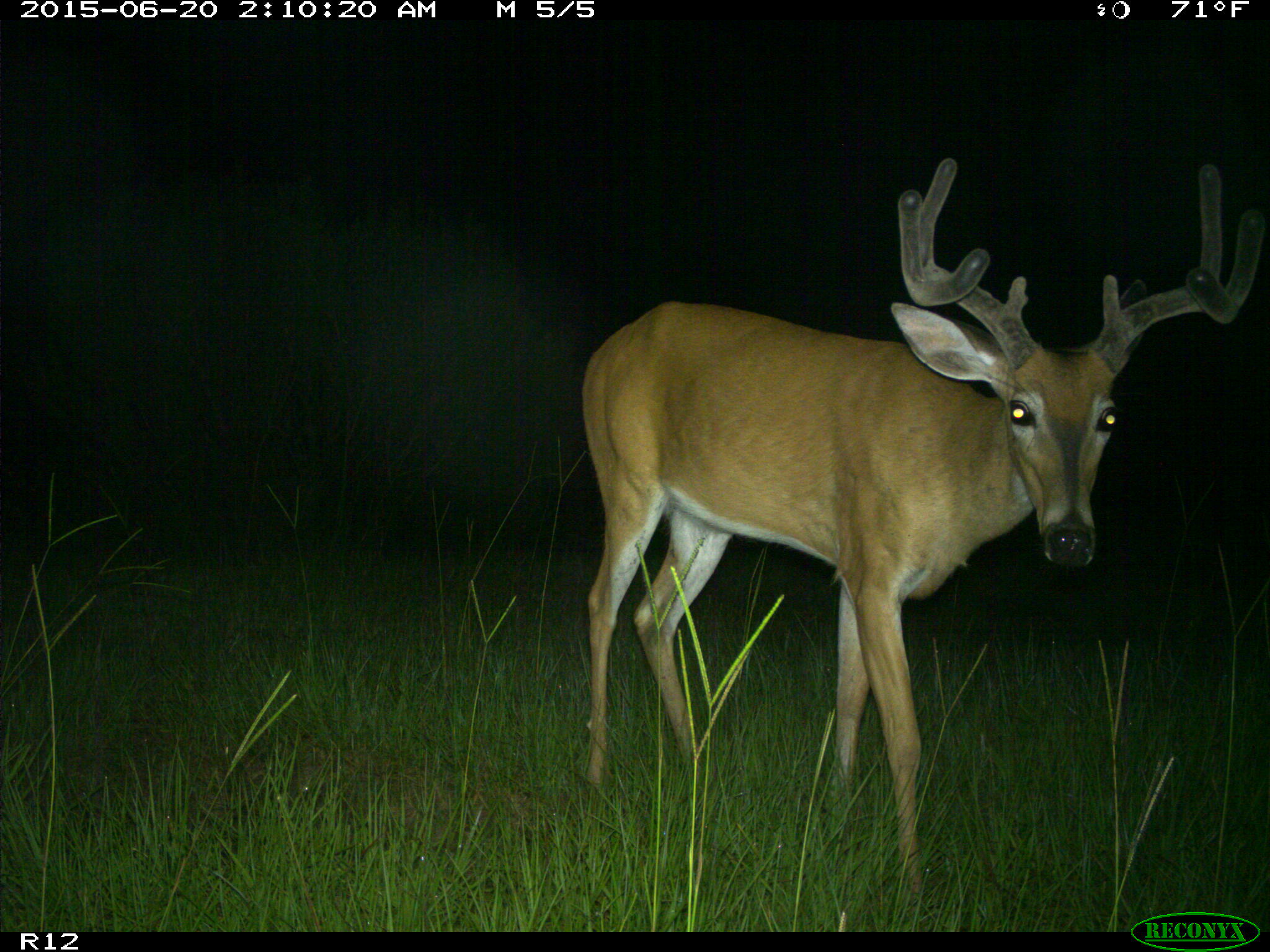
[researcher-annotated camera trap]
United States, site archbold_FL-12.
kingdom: Animalia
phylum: Chordata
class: Mammalia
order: Artiodactyla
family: Cervidae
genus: Odocoileus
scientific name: Odocoileus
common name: deer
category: unidentified deer